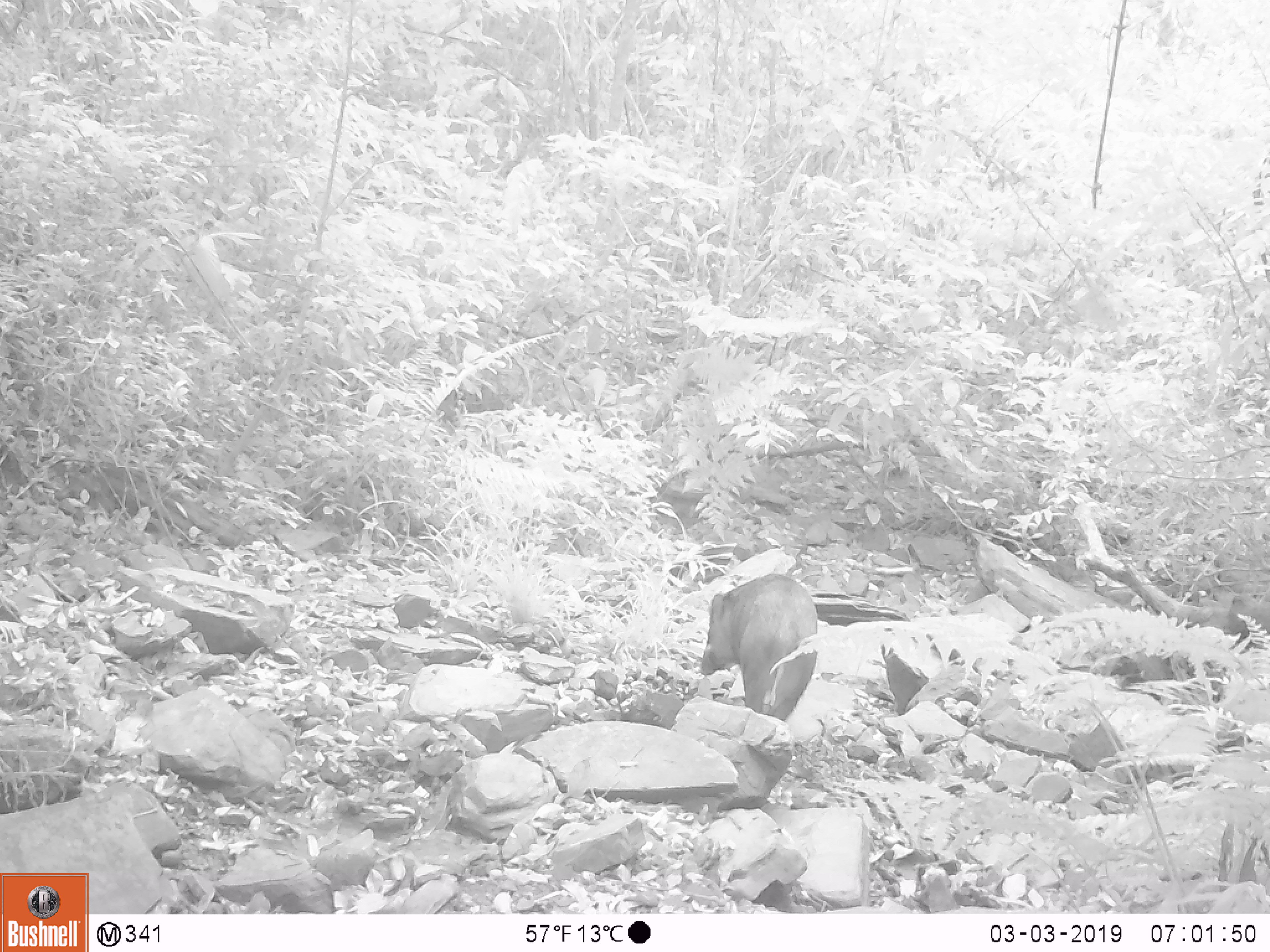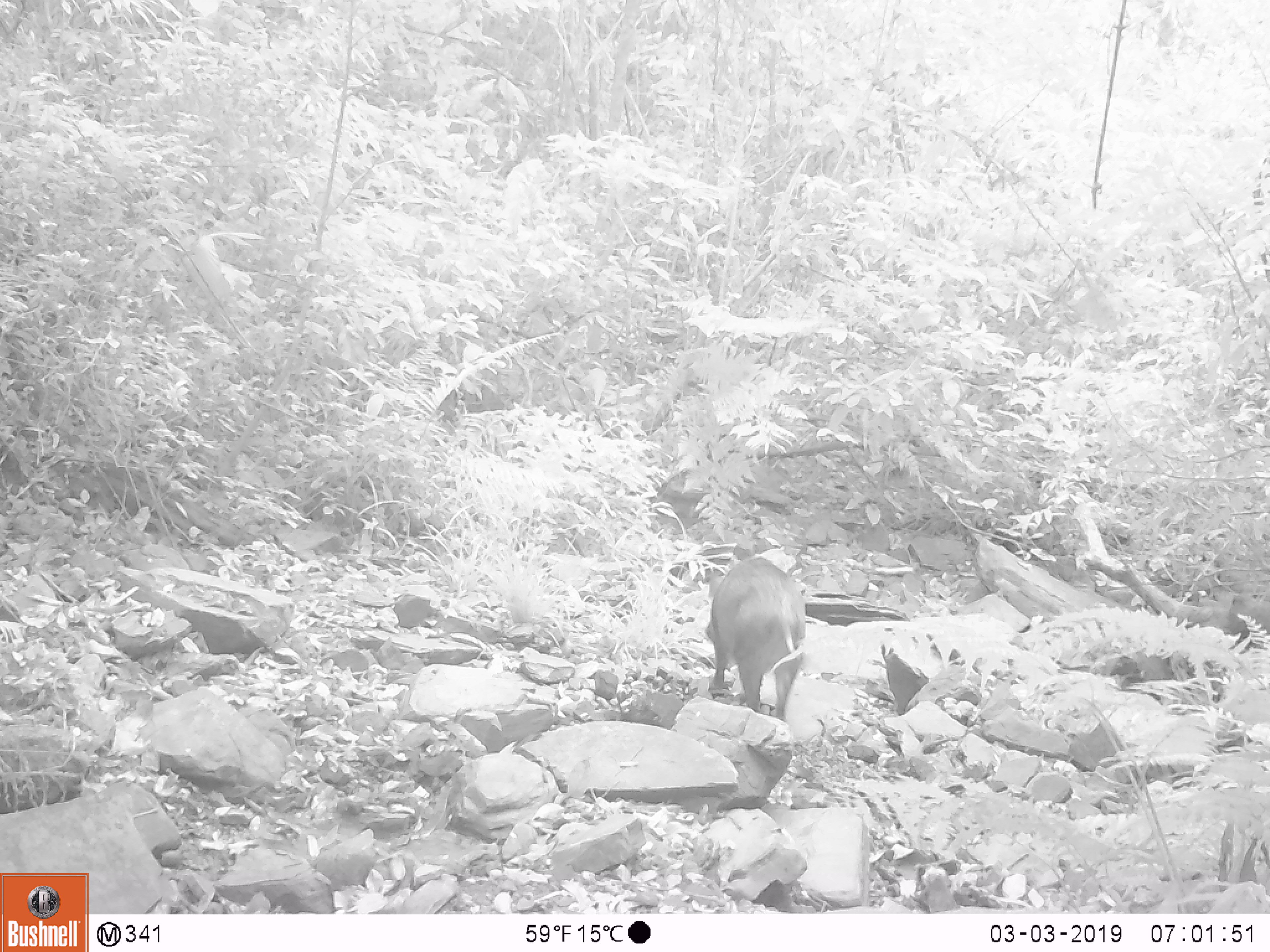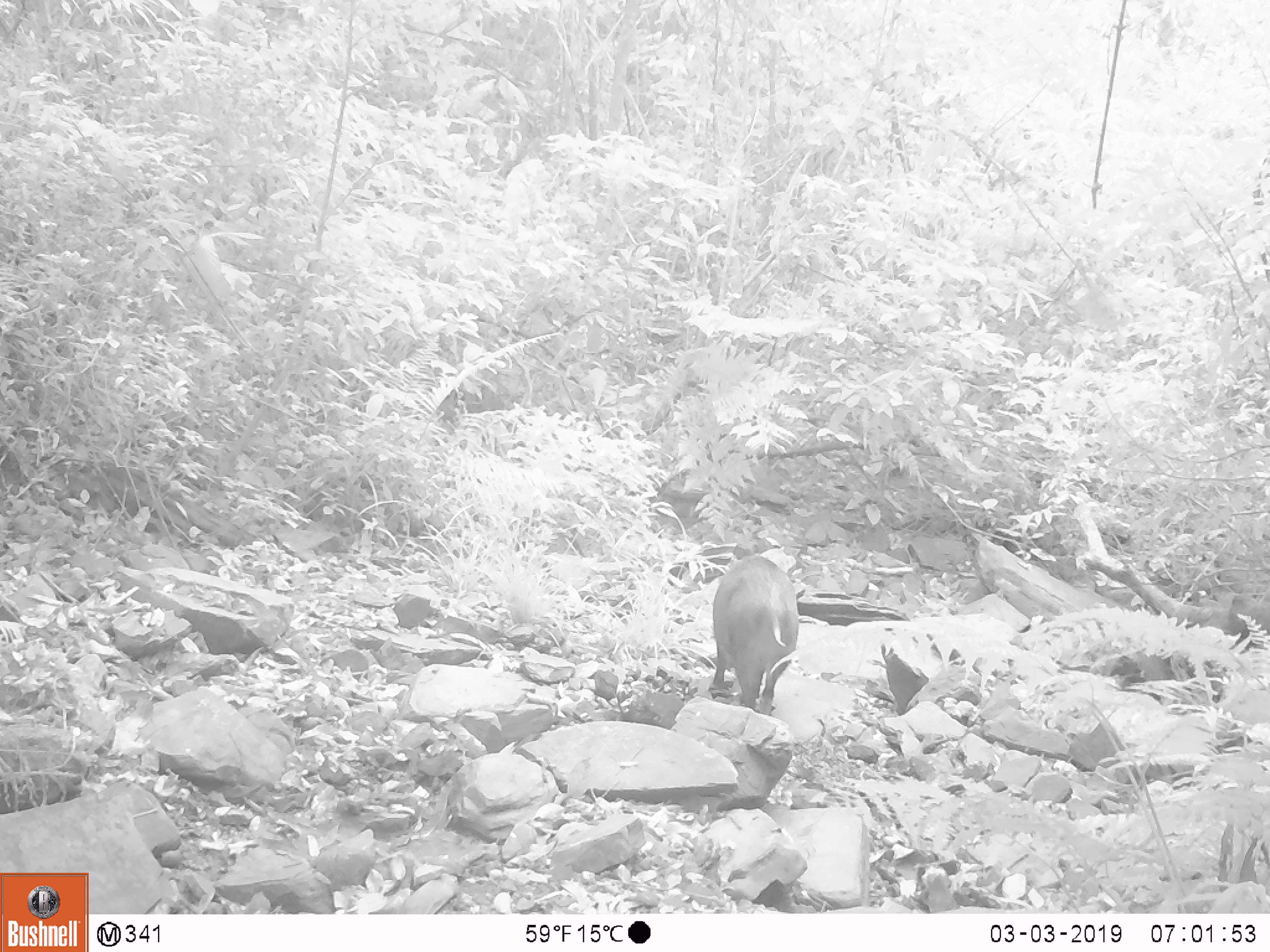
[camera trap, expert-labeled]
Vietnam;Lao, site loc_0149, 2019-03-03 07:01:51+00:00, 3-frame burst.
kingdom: Animalia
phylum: Chordata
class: Mammalia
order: Artiodactyla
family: Suidae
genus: Sus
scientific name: Sus scrofa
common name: eurasian wild pig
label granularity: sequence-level